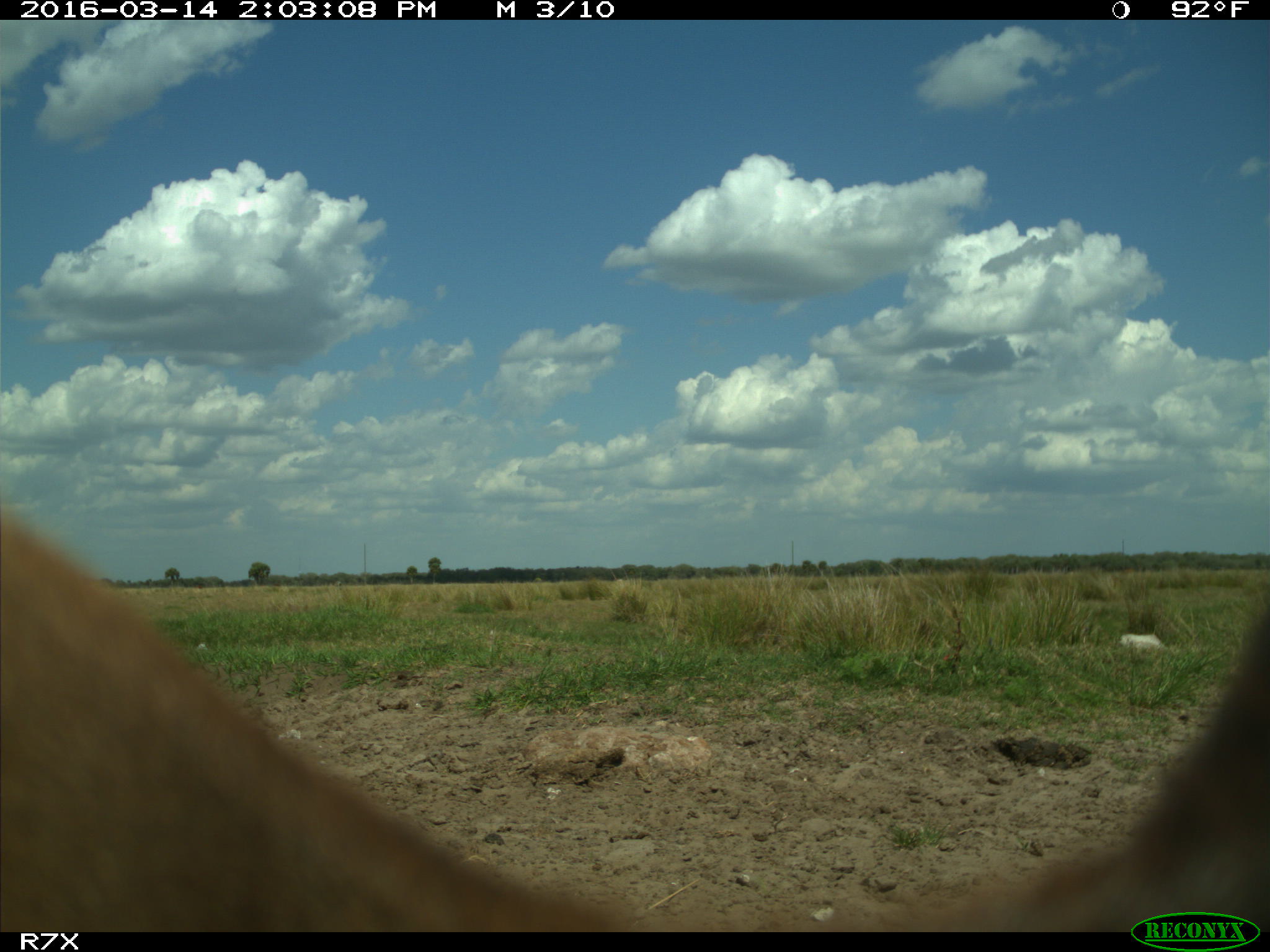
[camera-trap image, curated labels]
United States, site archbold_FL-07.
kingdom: Animalia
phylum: Chordata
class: Mammalia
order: Artiodactyla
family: Bovidae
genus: Bos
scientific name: Bos taurus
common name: domestic cow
Bos taurus (domestic cow).